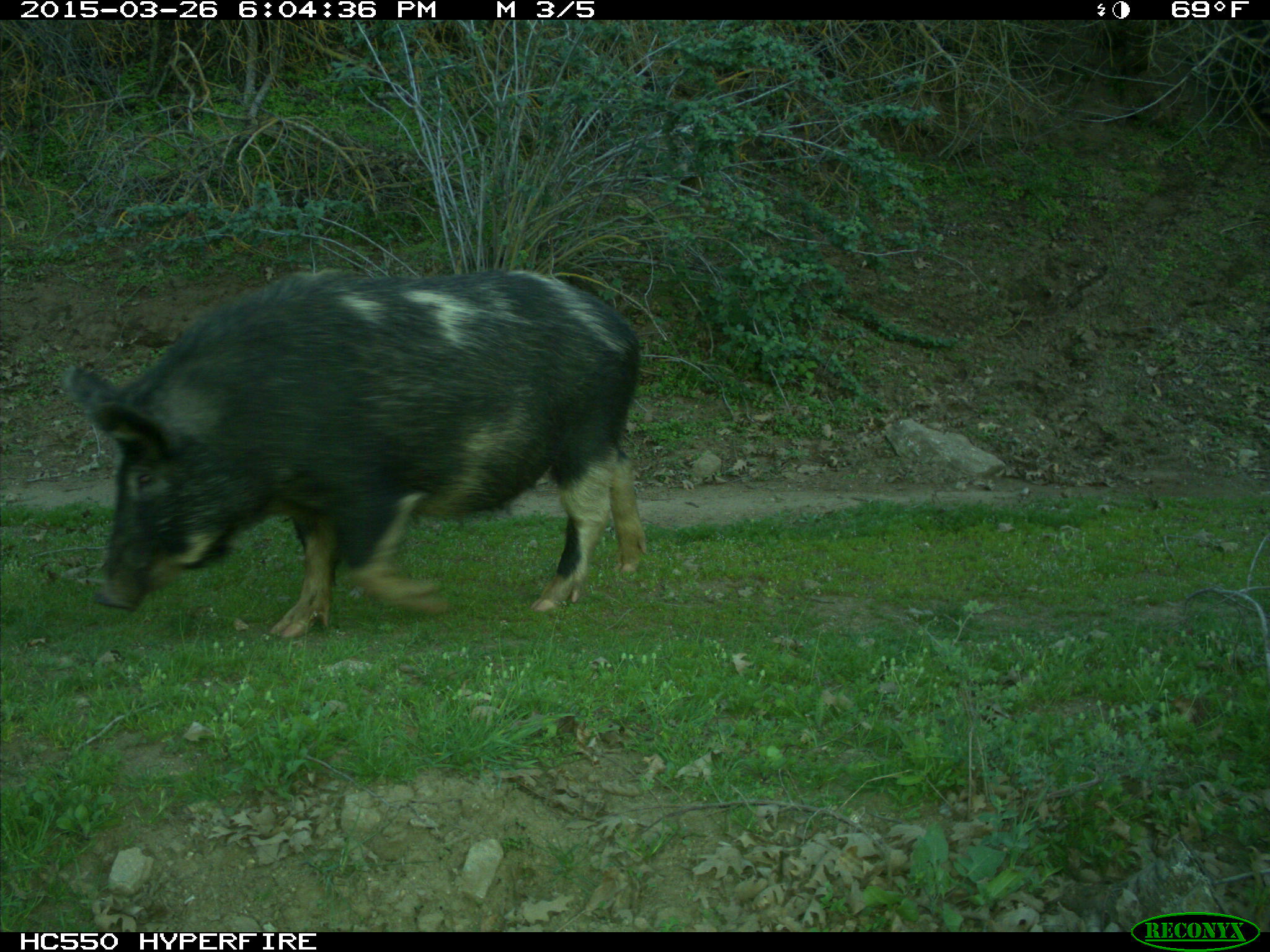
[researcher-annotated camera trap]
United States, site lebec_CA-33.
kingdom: Animalia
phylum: Chordata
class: Mammalia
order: Artiodactyla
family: Suidae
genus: Sus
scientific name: Sus scrofa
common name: wild boar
Sus scrofa (wild boar).